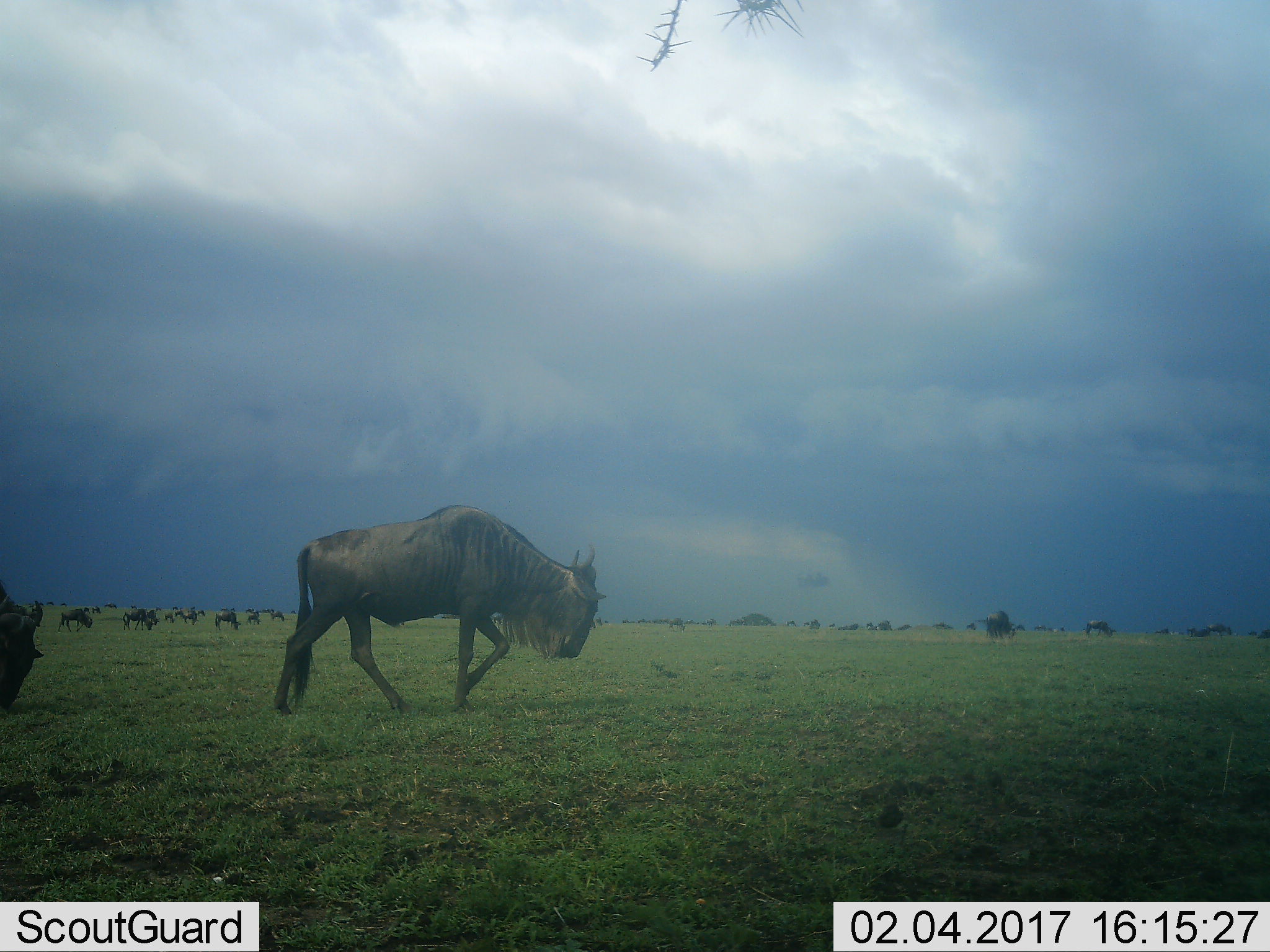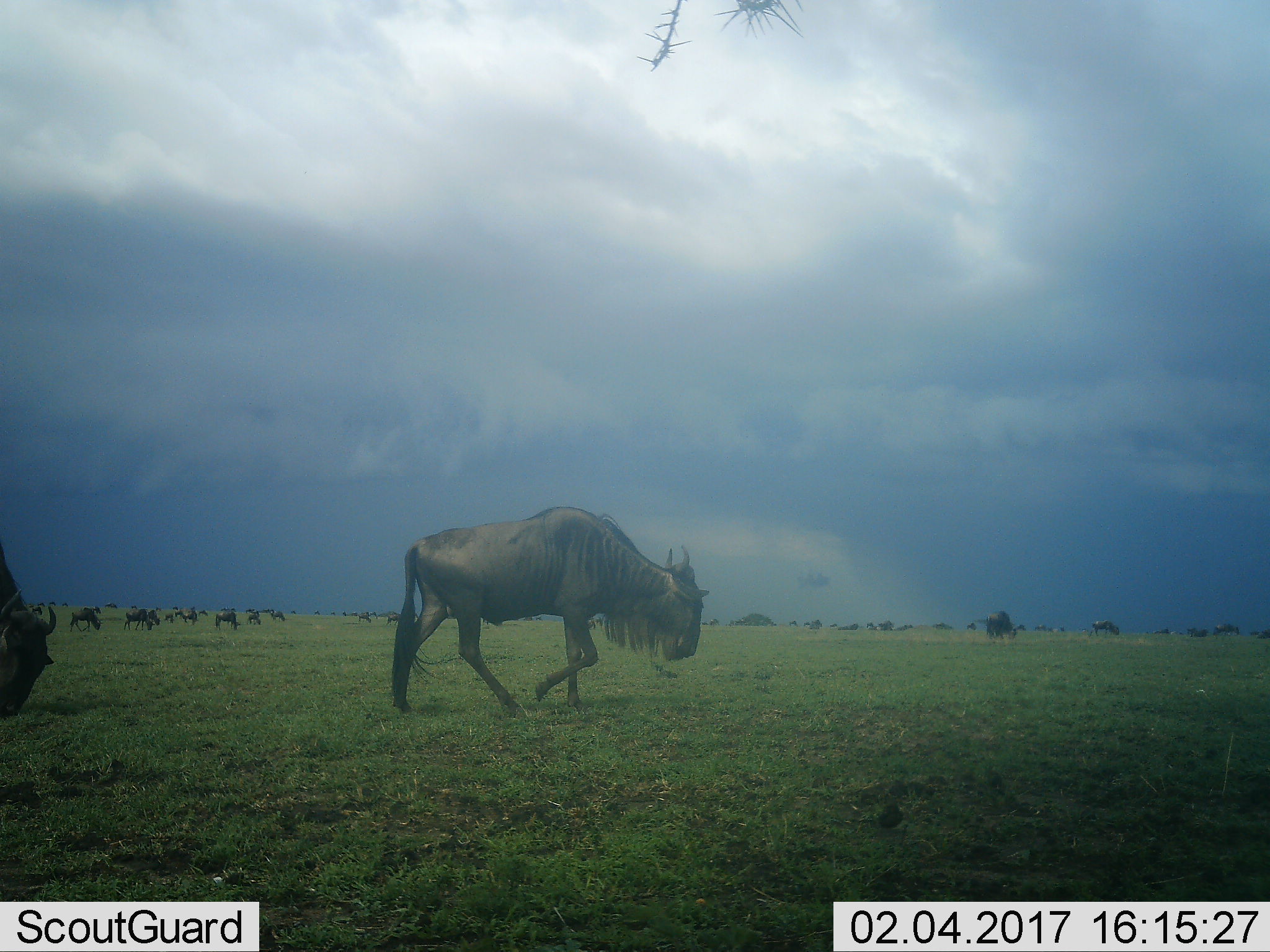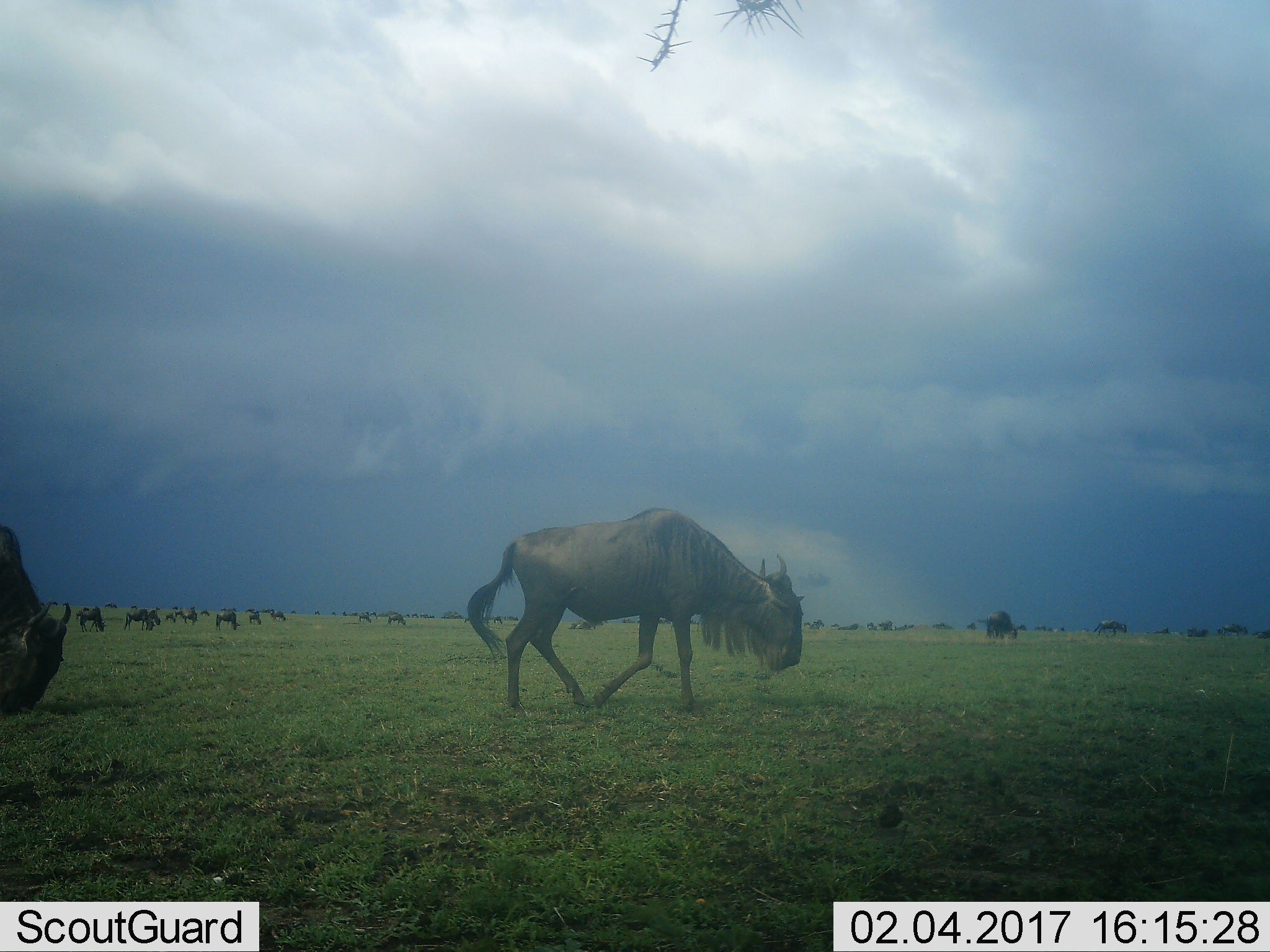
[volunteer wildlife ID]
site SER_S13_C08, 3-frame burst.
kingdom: Animalia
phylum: Chordata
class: Mammalia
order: Artiodactyla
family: Bovidae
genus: Connochaetes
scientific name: Connochaetes taurinus taurinus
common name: blue wildebeest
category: wildebeestblue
Wildebeestblue (blue wildebeest) (Connochaetes taurinus taurinus), count 11-50. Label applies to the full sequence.